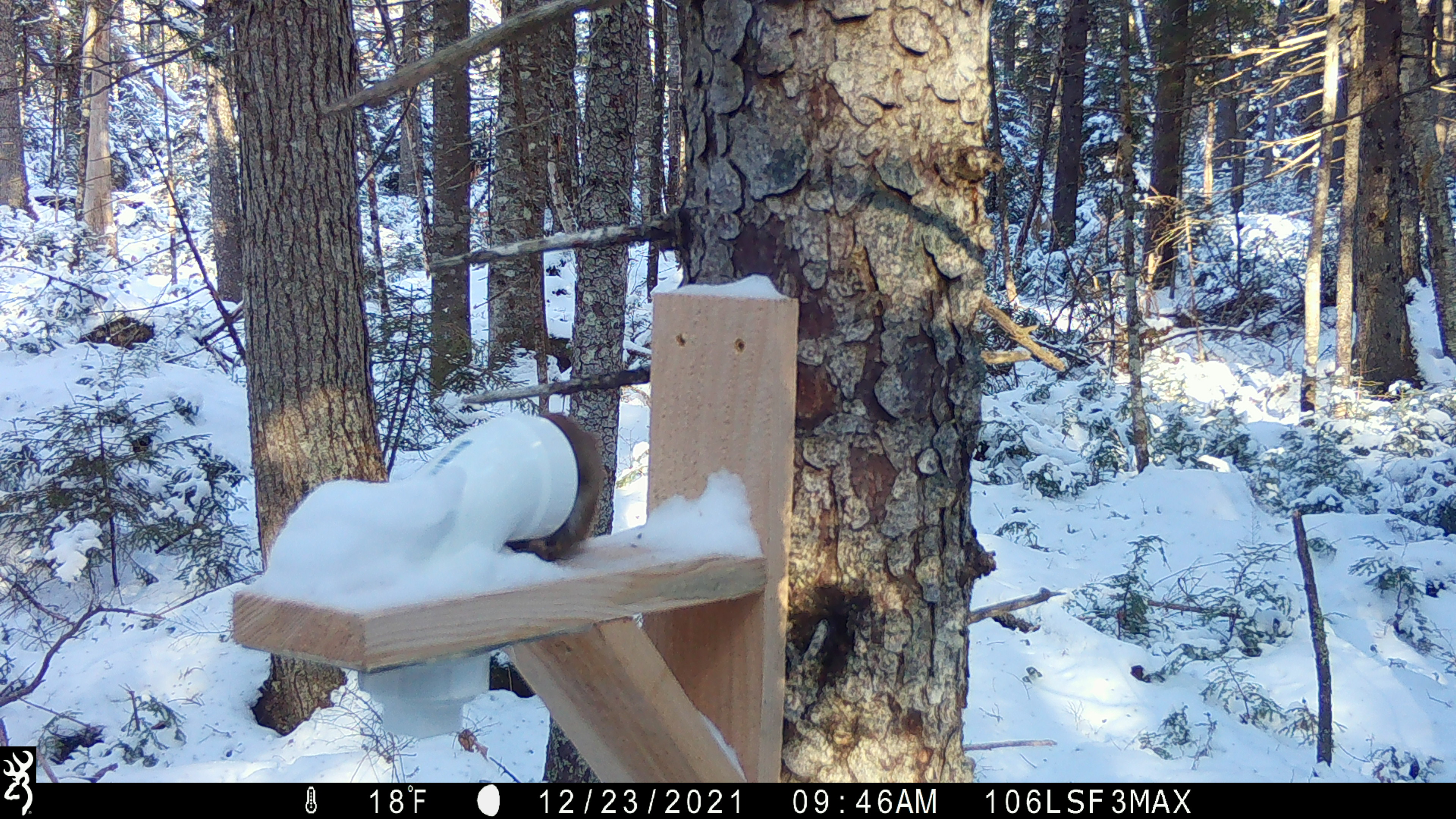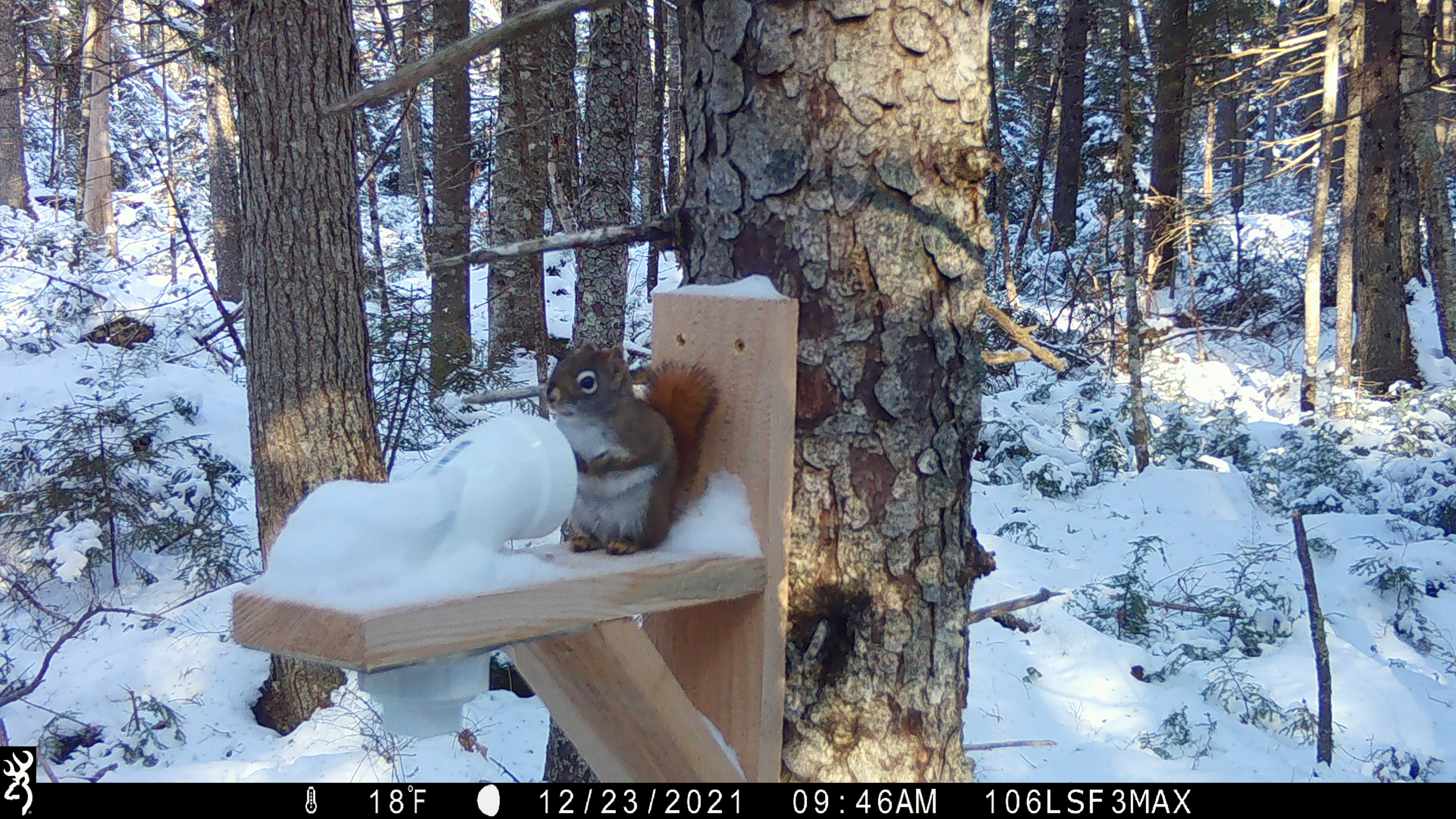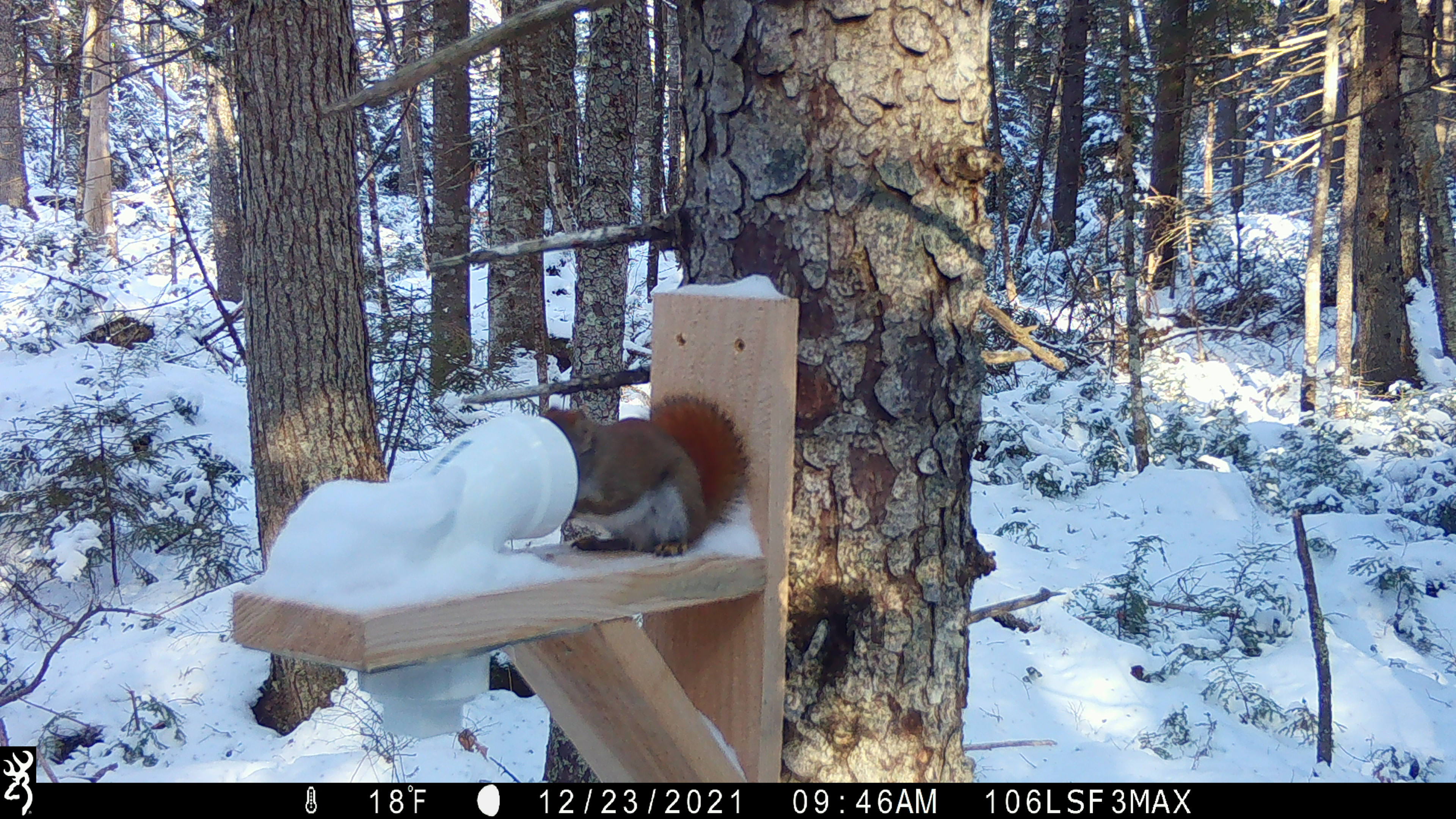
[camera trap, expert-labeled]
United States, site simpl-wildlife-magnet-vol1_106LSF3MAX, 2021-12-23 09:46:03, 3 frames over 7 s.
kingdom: Animalia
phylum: Chordata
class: Mammalia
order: Rodentia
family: Sciuridae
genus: Tamiasciurus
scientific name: Tamiasciurus hudsonicus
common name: red squirrel